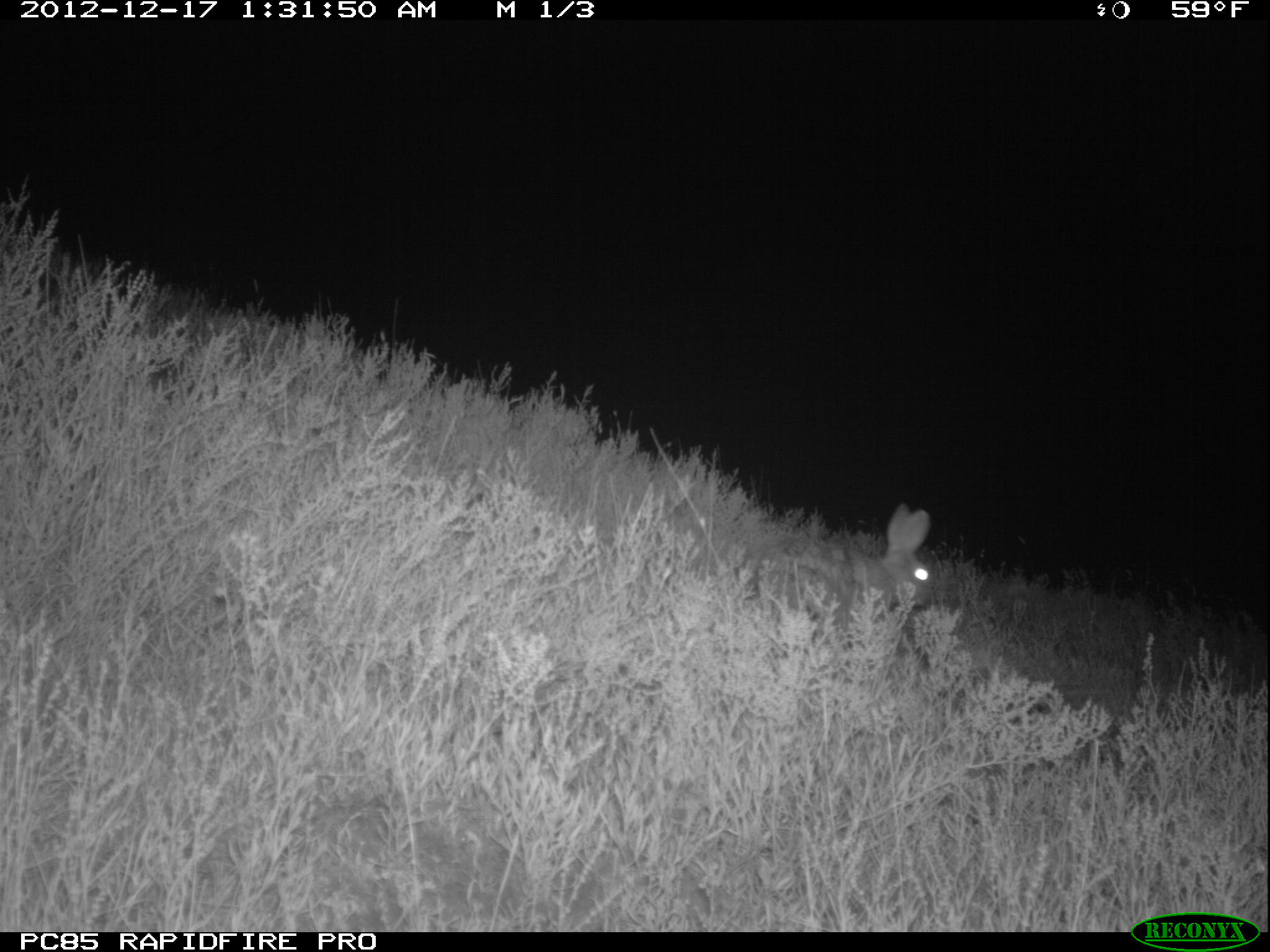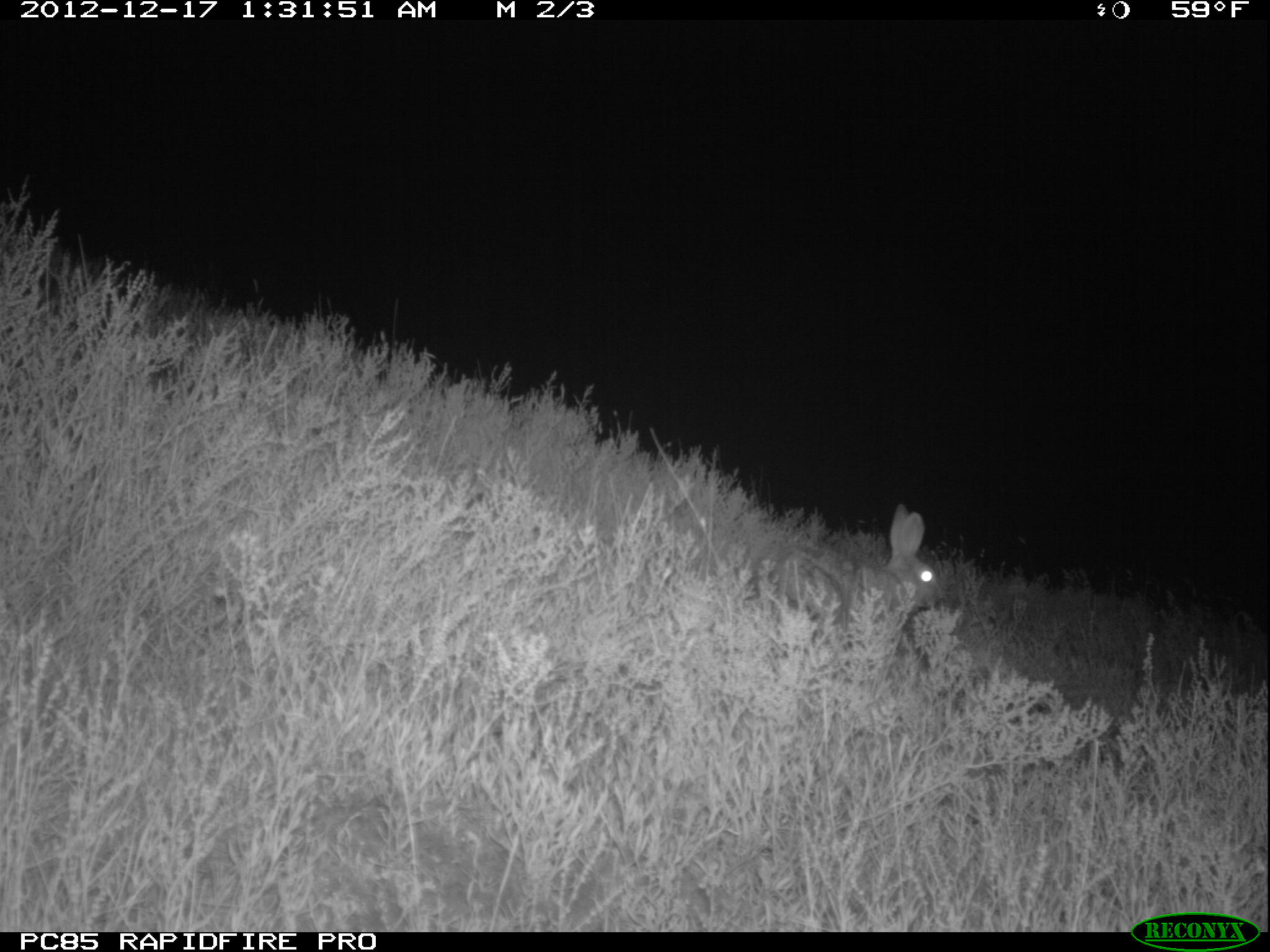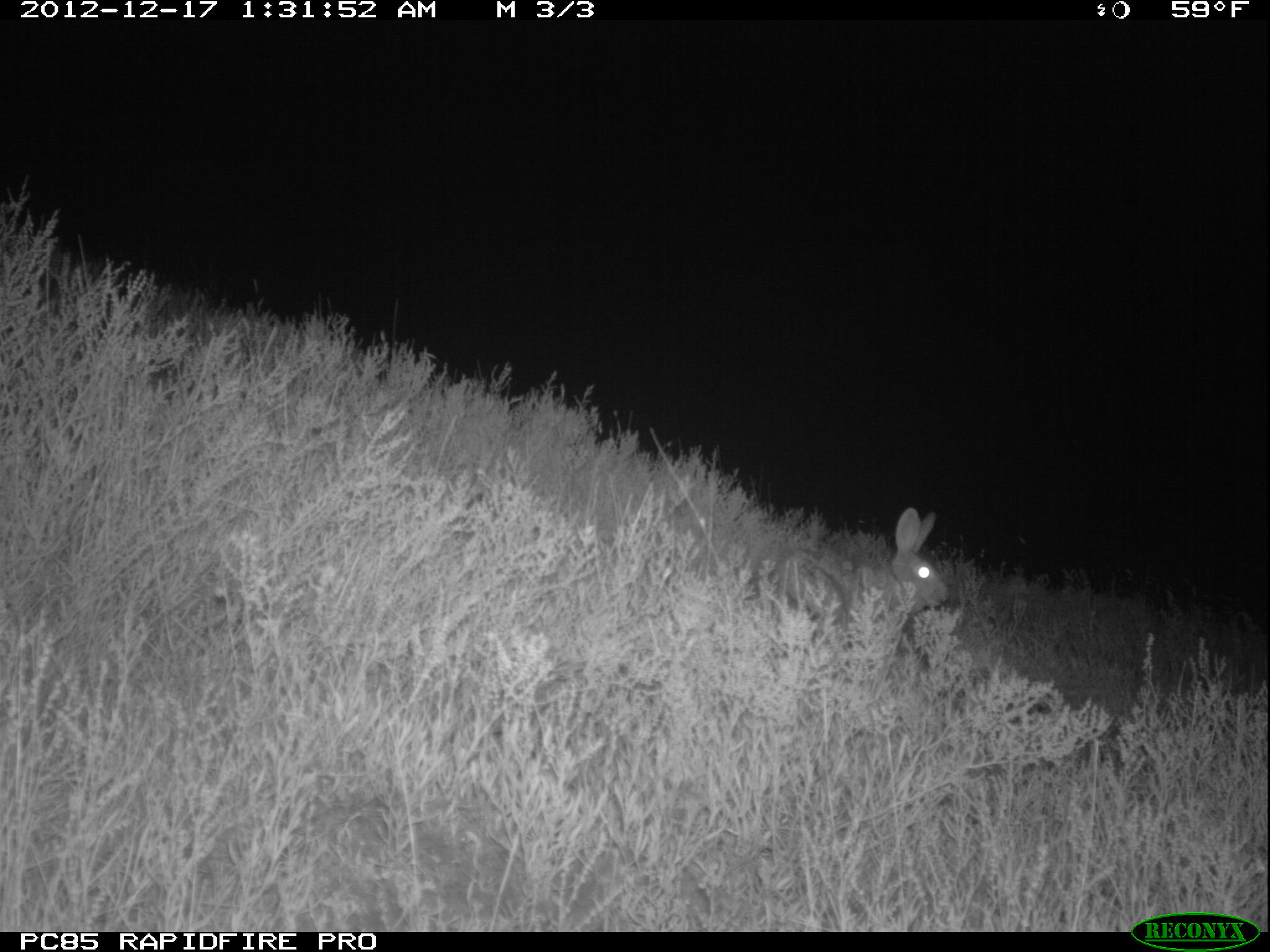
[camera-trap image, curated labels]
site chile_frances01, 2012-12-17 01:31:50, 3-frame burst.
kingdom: Animalia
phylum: Chordata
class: Mammalia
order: Lagomorpha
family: Leporidae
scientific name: Leporidae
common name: rabbits and hares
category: rabbit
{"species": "rabbit (rabbits and hares) (Leporidae)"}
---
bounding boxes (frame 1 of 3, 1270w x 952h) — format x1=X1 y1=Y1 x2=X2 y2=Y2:
rabbit: x1=723 y1=504 x2=936 y2=663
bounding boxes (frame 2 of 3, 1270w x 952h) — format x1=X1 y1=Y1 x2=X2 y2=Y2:
rabbit: x1=737 y1=505 x2=948 y2=680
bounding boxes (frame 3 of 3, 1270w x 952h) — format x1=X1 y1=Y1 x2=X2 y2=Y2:
rabbit: x1=755 y1=510 x2=952 y2=681